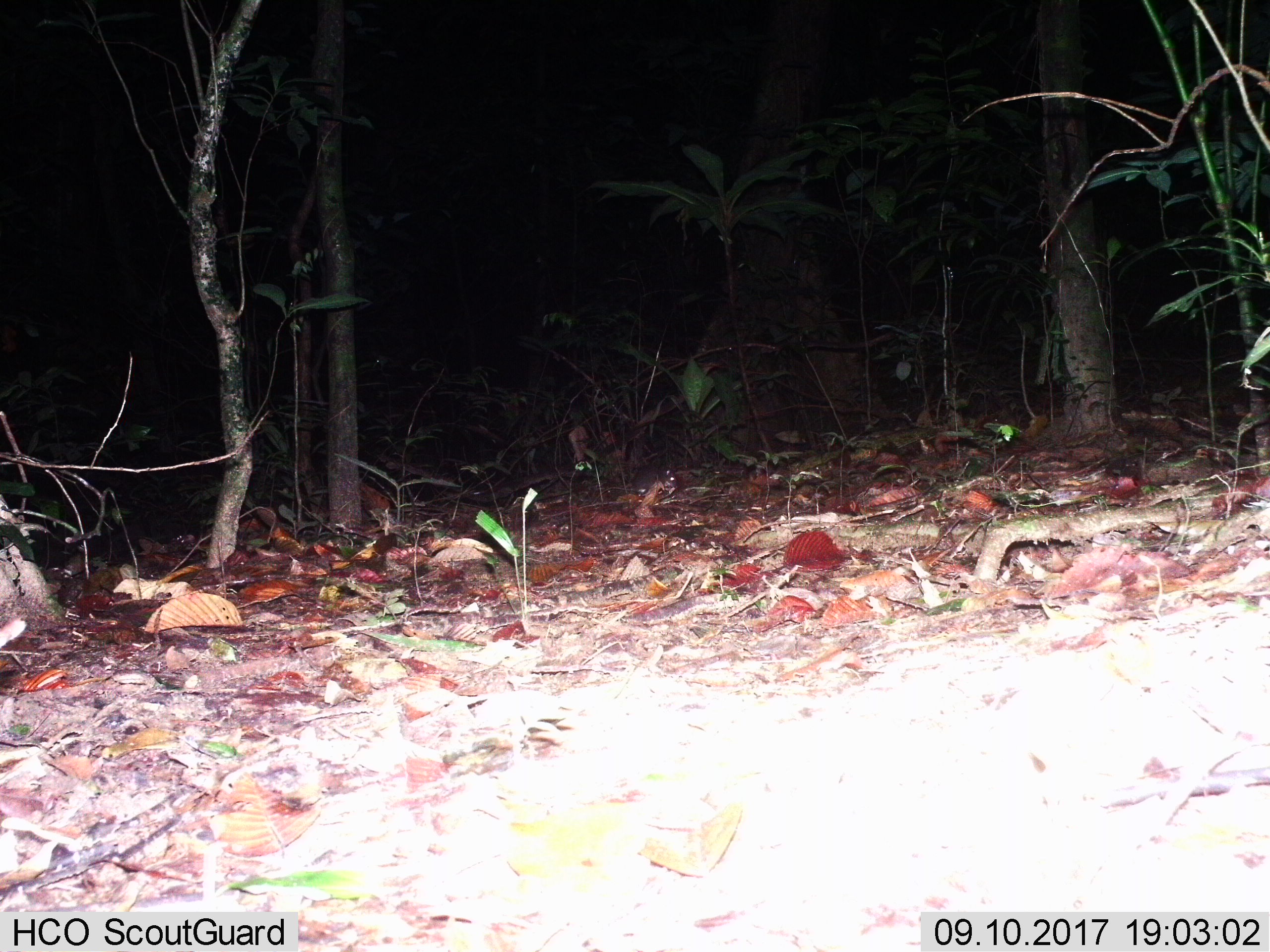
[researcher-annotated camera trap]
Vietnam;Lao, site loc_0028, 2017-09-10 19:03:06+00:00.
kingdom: Animalia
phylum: Chordata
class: Mammalia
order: Rodentia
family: Muridae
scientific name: Muridae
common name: old-world mice and rats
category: unidentified murid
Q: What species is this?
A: Unidentified murid (old-world mice and rats) (Muridae).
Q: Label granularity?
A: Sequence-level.